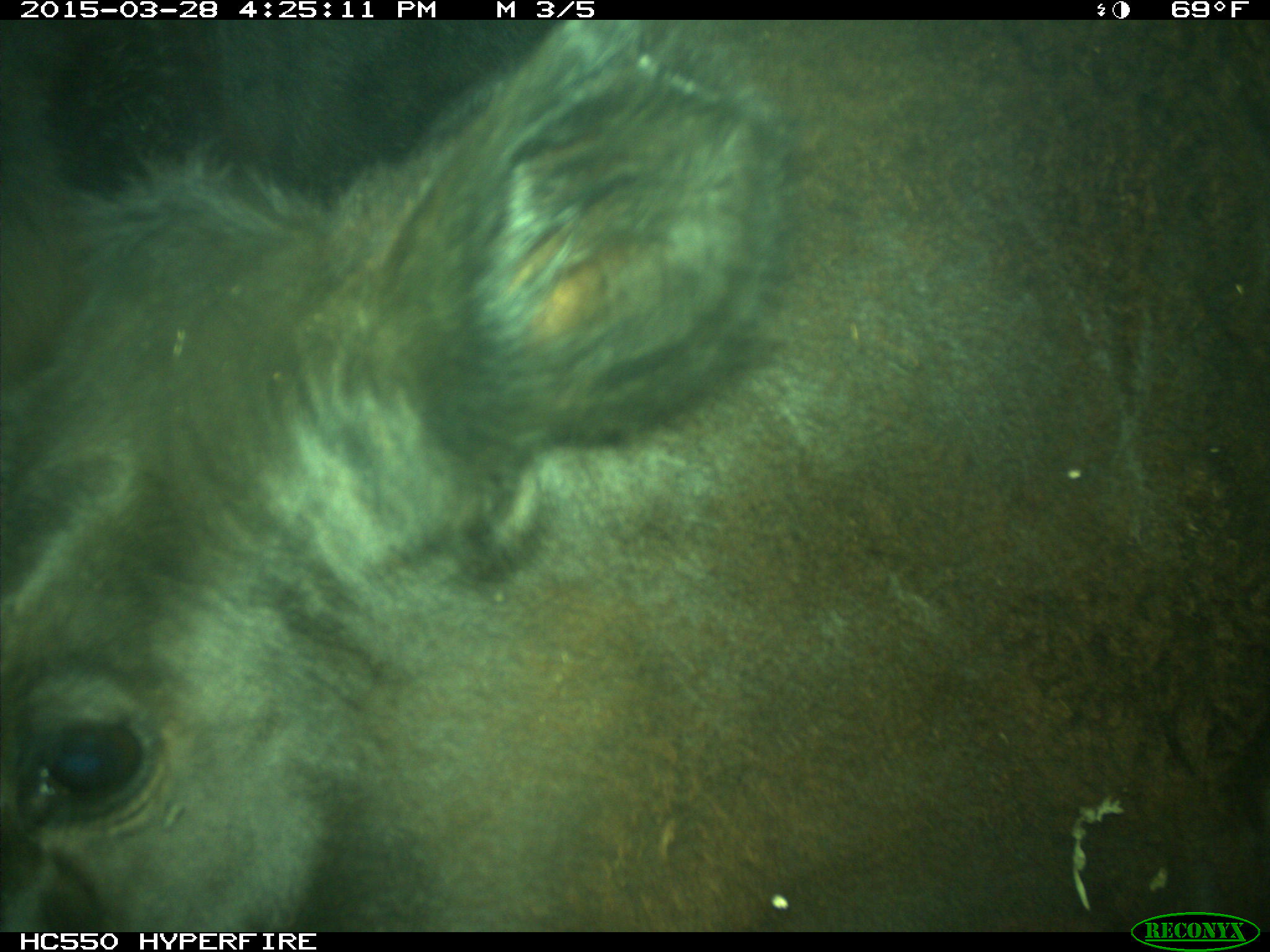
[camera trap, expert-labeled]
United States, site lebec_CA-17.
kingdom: Animalia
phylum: Chordata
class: Mammalia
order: Artiodactyla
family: Bovidae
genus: Bos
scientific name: Bos taurus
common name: domestic cow